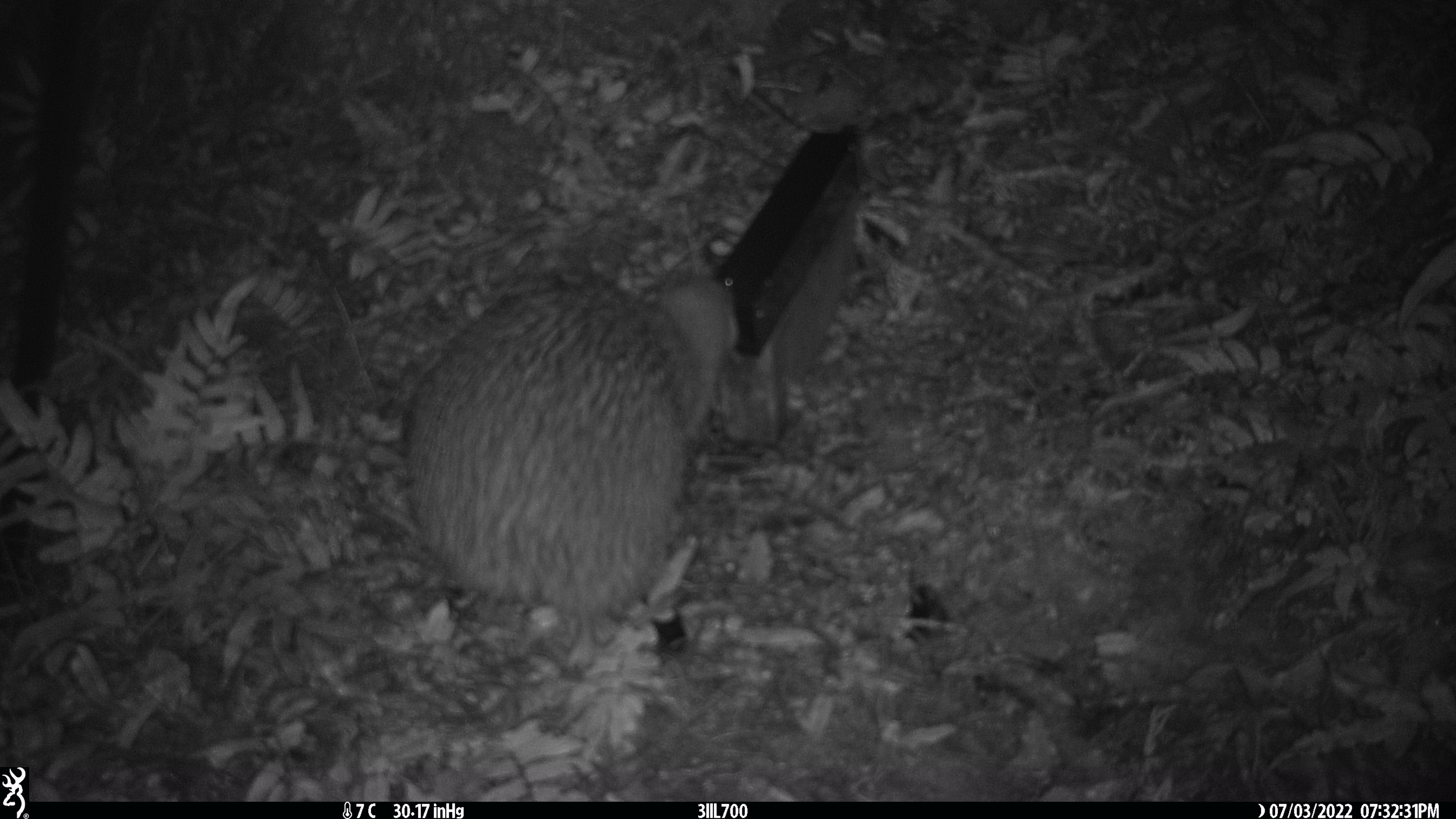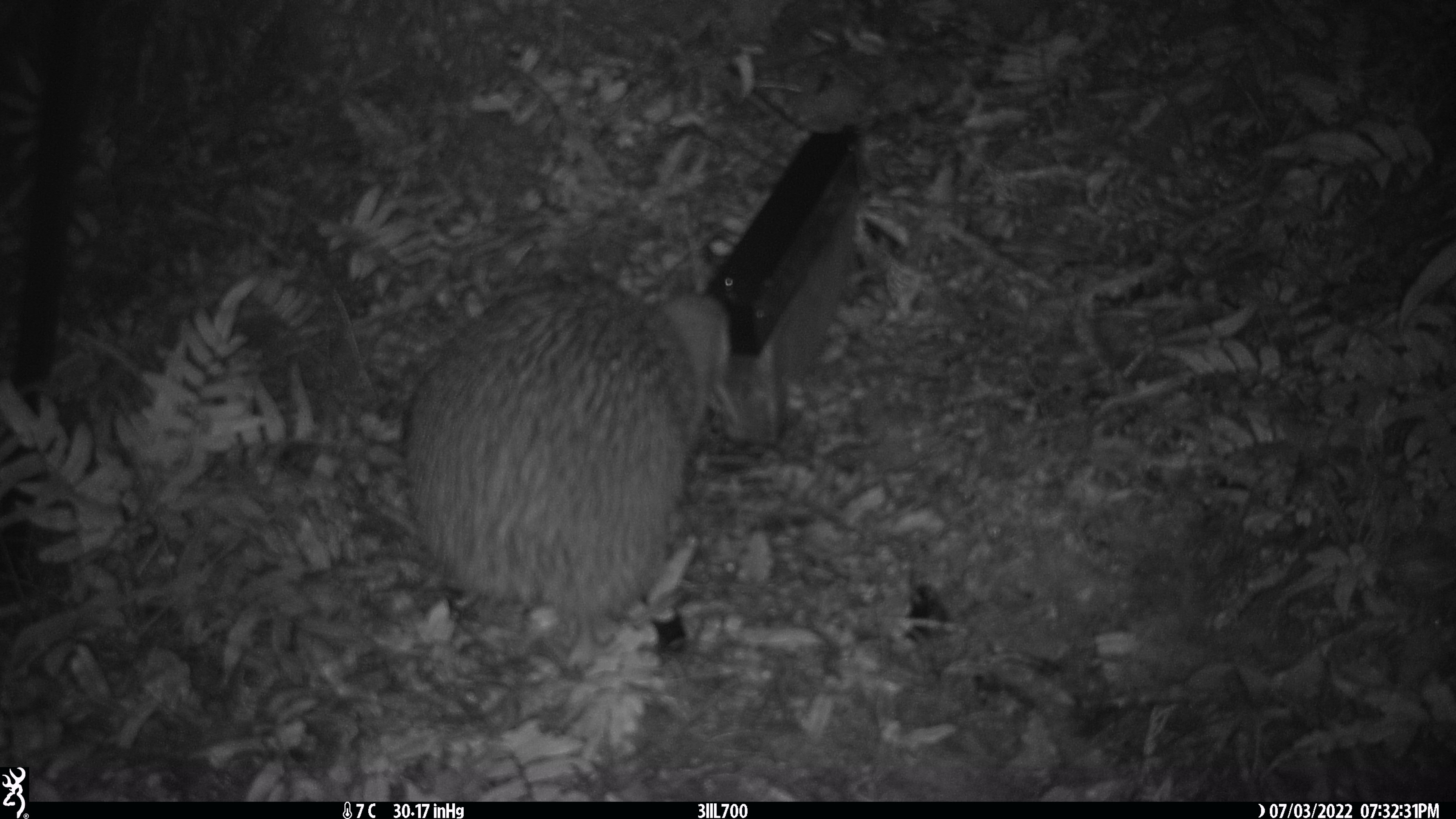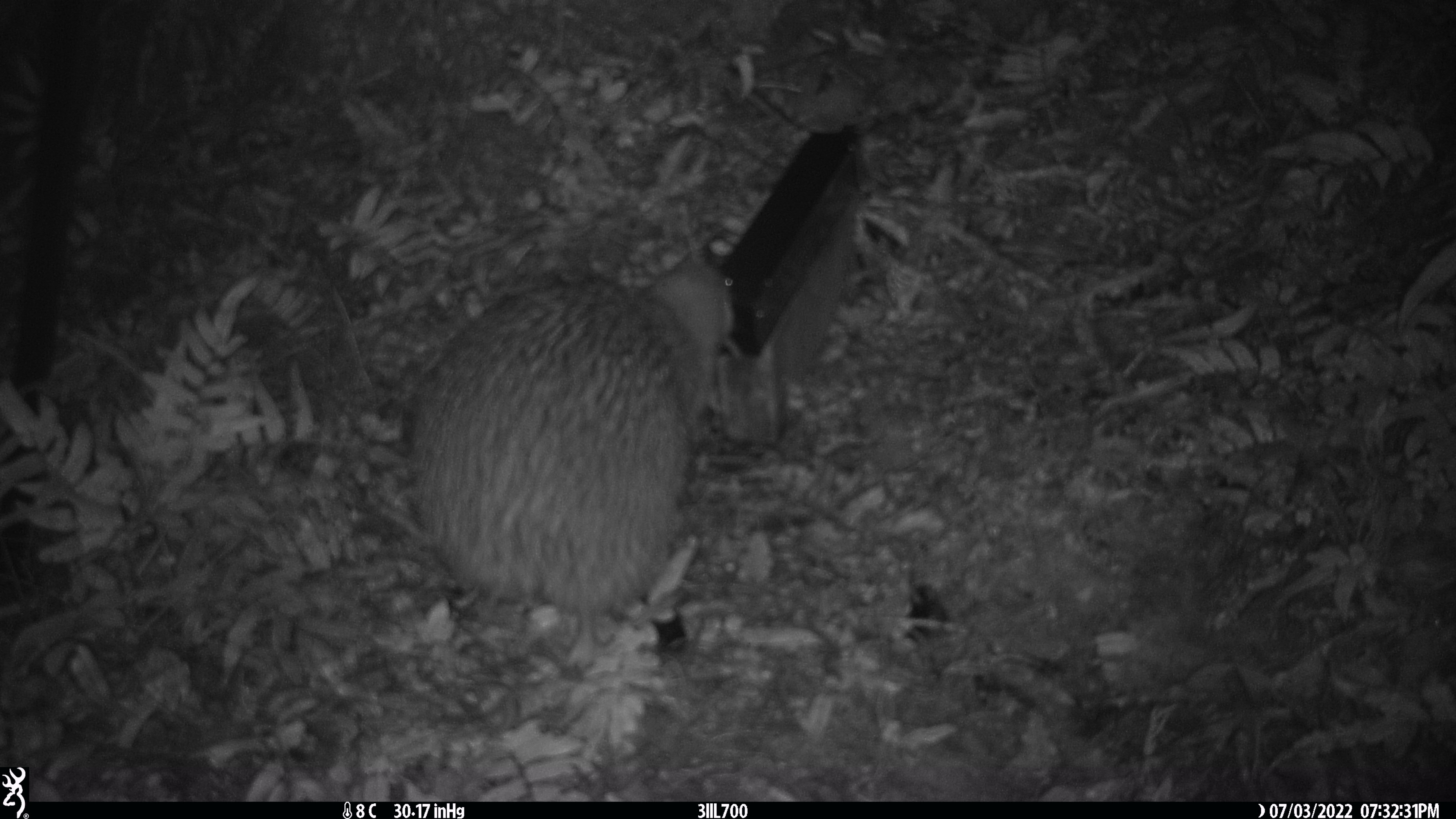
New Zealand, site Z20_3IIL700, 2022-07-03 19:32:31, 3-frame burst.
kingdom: Animalia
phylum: Chordata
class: Aves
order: Apterygiformes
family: Apterygidae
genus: Apteryx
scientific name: Apteryx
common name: kiwi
Kiwi (Apteryx).